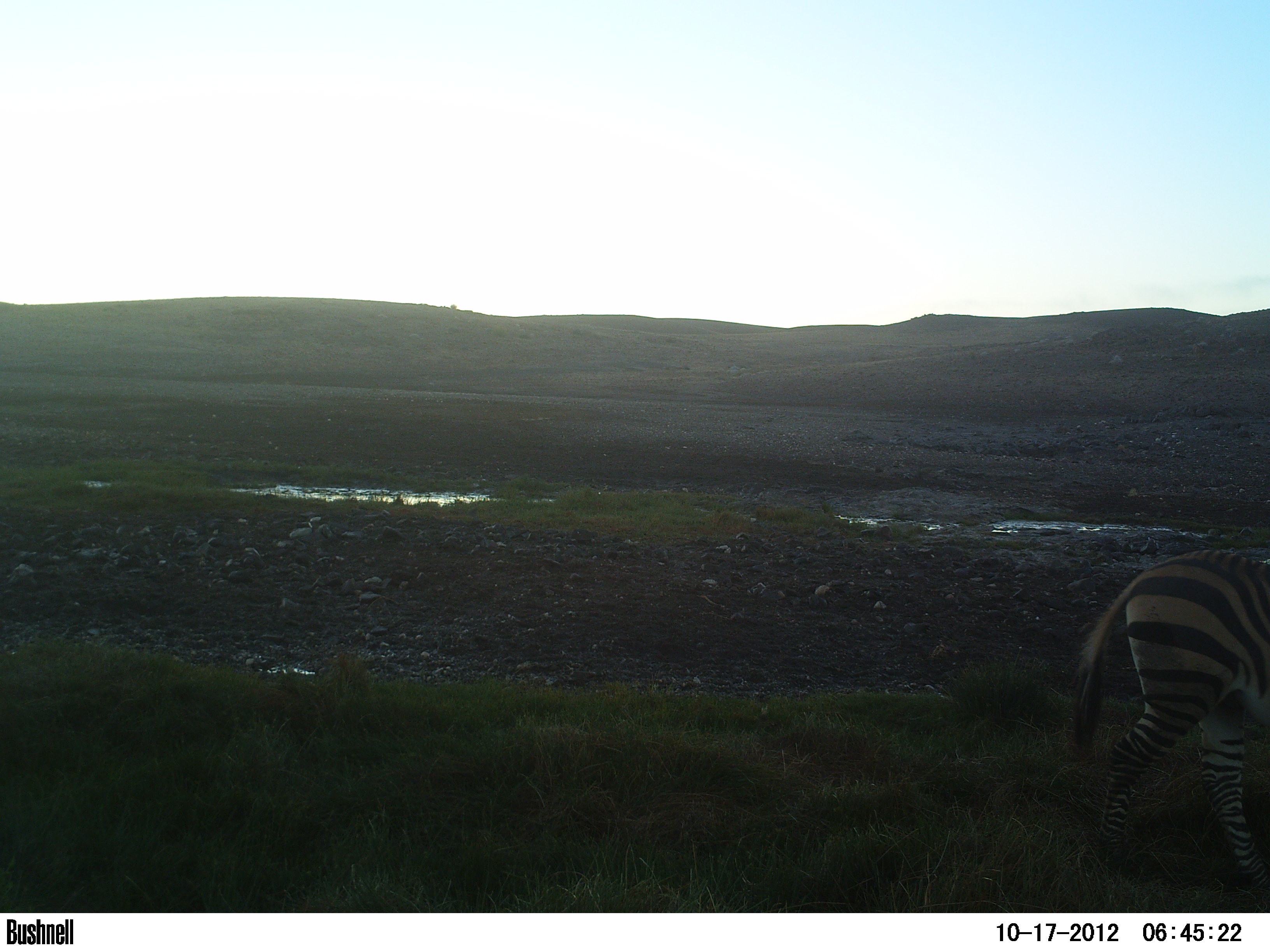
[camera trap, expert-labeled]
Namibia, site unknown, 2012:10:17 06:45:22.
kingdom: Animalia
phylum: Chordata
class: Mammalia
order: Perissodactyla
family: Equidae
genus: Equus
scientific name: Equus zebra hartmannae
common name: hartmann's mountain zebra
Equus zebra hartmannae (hartmann's mountain zebra).